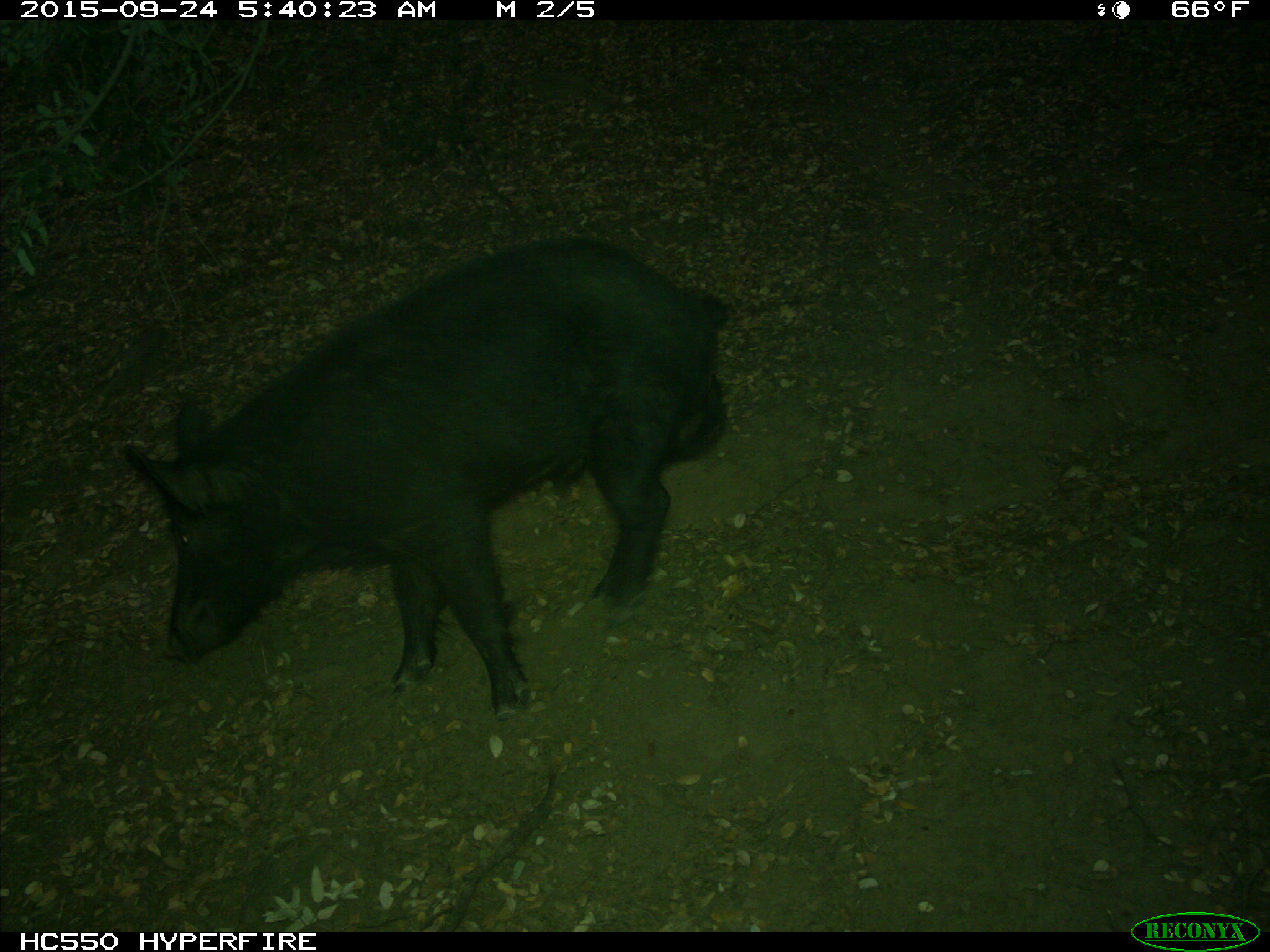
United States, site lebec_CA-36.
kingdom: Animalia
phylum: Chordata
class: Mammalia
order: Artiodactyla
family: Suidae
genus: Sus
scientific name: Sus scrofa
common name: wild boar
Sus scrofa (wild boar).